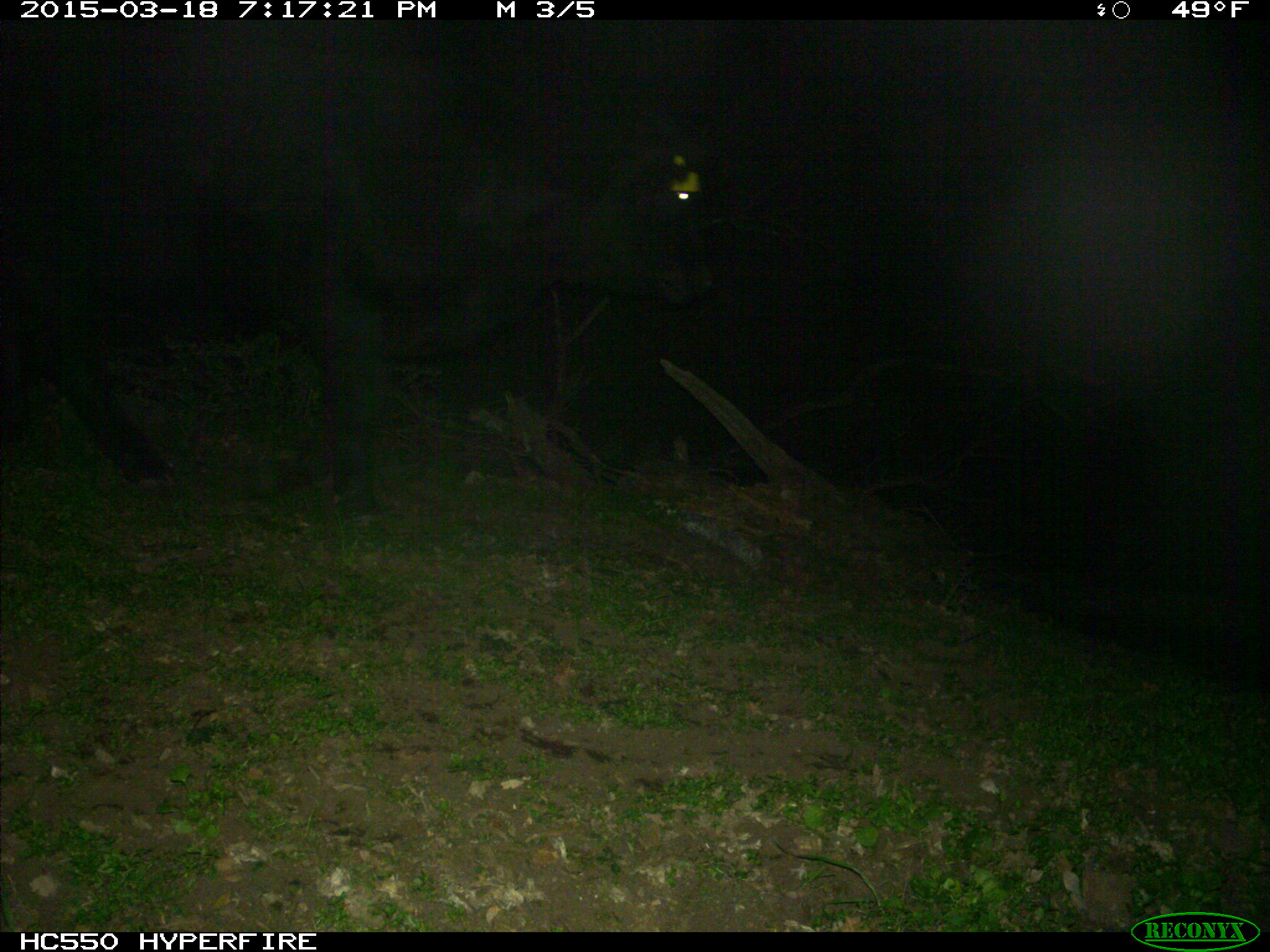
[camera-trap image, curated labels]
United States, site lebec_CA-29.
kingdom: Animalia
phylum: Chordata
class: Mammalia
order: Artiodactyla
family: Bovidae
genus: Bos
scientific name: Bos taurus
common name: domestic cow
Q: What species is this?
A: Bos taurus (domestic cow).